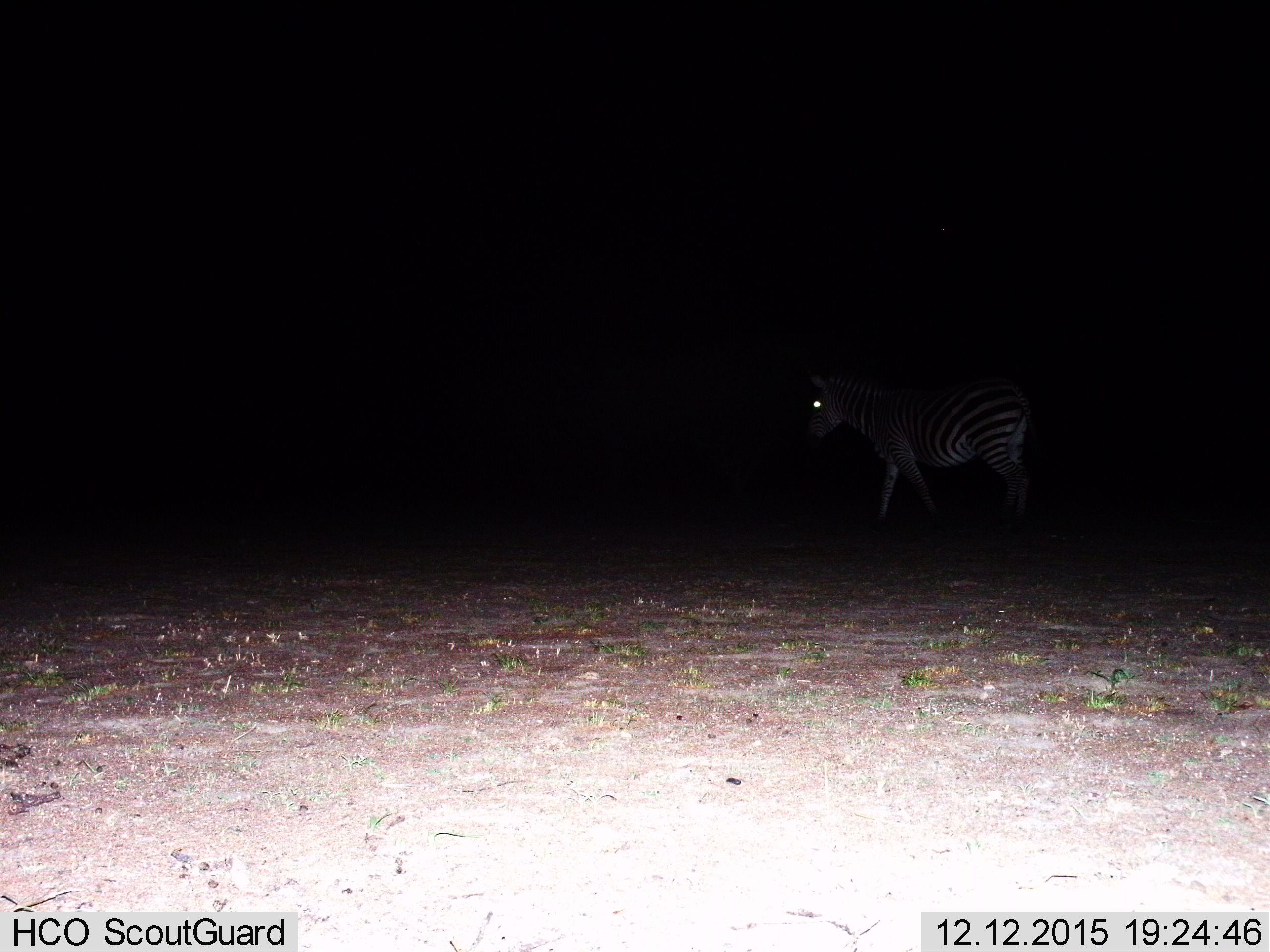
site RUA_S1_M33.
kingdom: Animalia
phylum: Chordata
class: Mammalia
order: Perissodactyla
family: Equidae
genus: Equus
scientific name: Equus quagga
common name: plains zebra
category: zebraplains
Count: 1.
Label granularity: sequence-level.